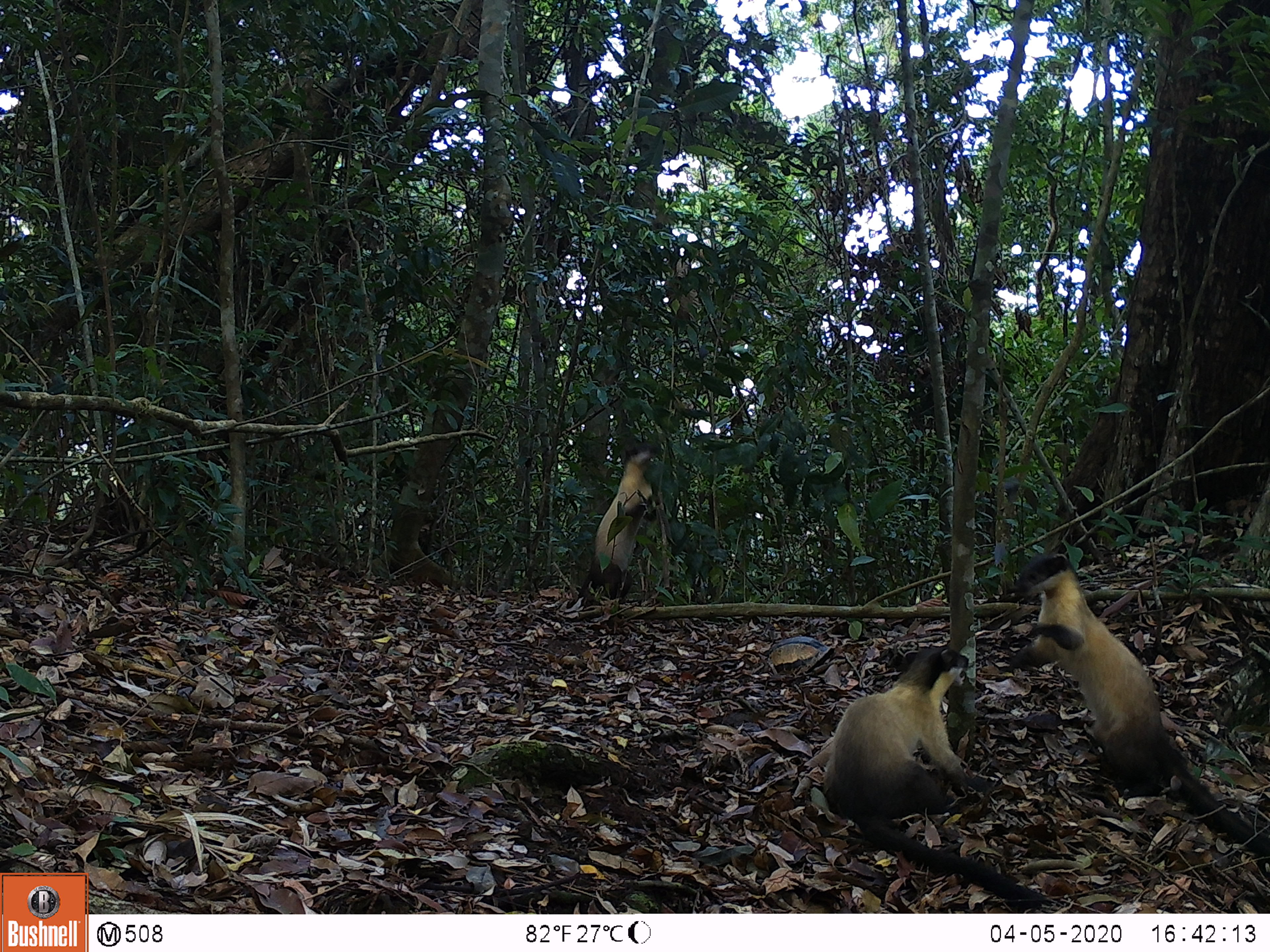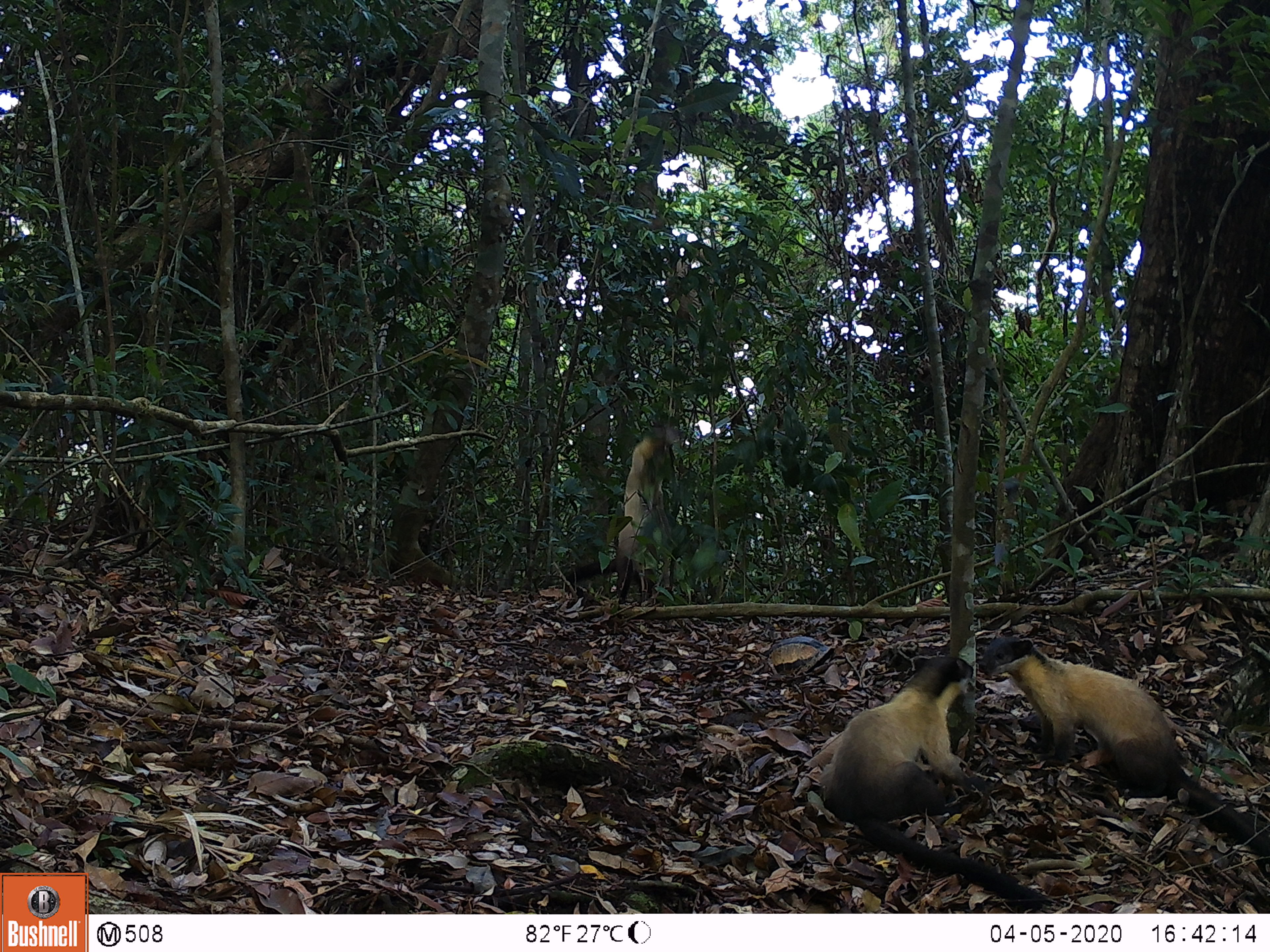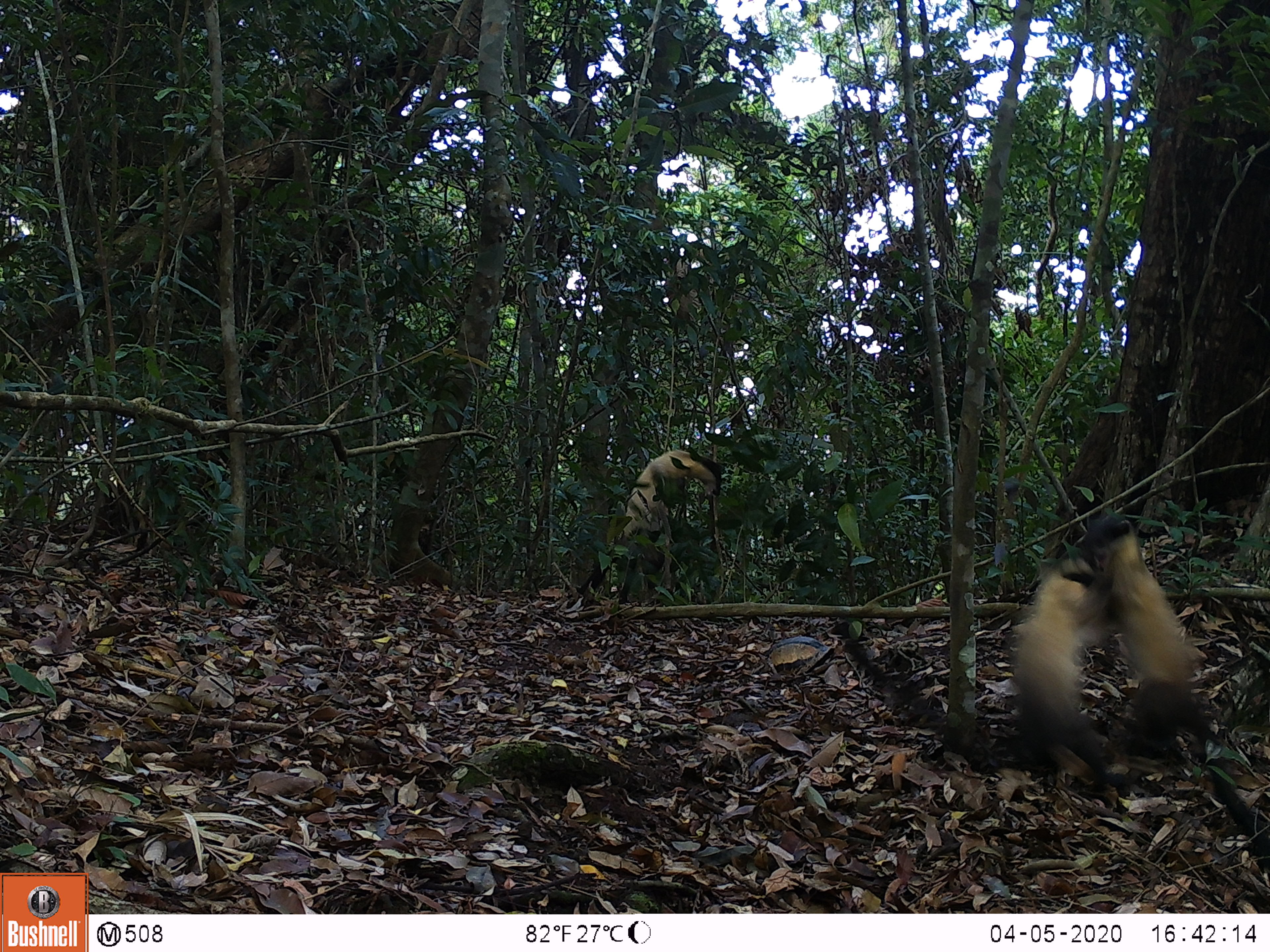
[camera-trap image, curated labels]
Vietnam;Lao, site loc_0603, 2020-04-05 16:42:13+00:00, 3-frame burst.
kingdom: Animalia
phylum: Chordata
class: Mammalia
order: Carnivora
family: Mustelidae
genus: Martes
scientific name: Martes flavigula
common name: yellow-throated marten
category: yellow throated marten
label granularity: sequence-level